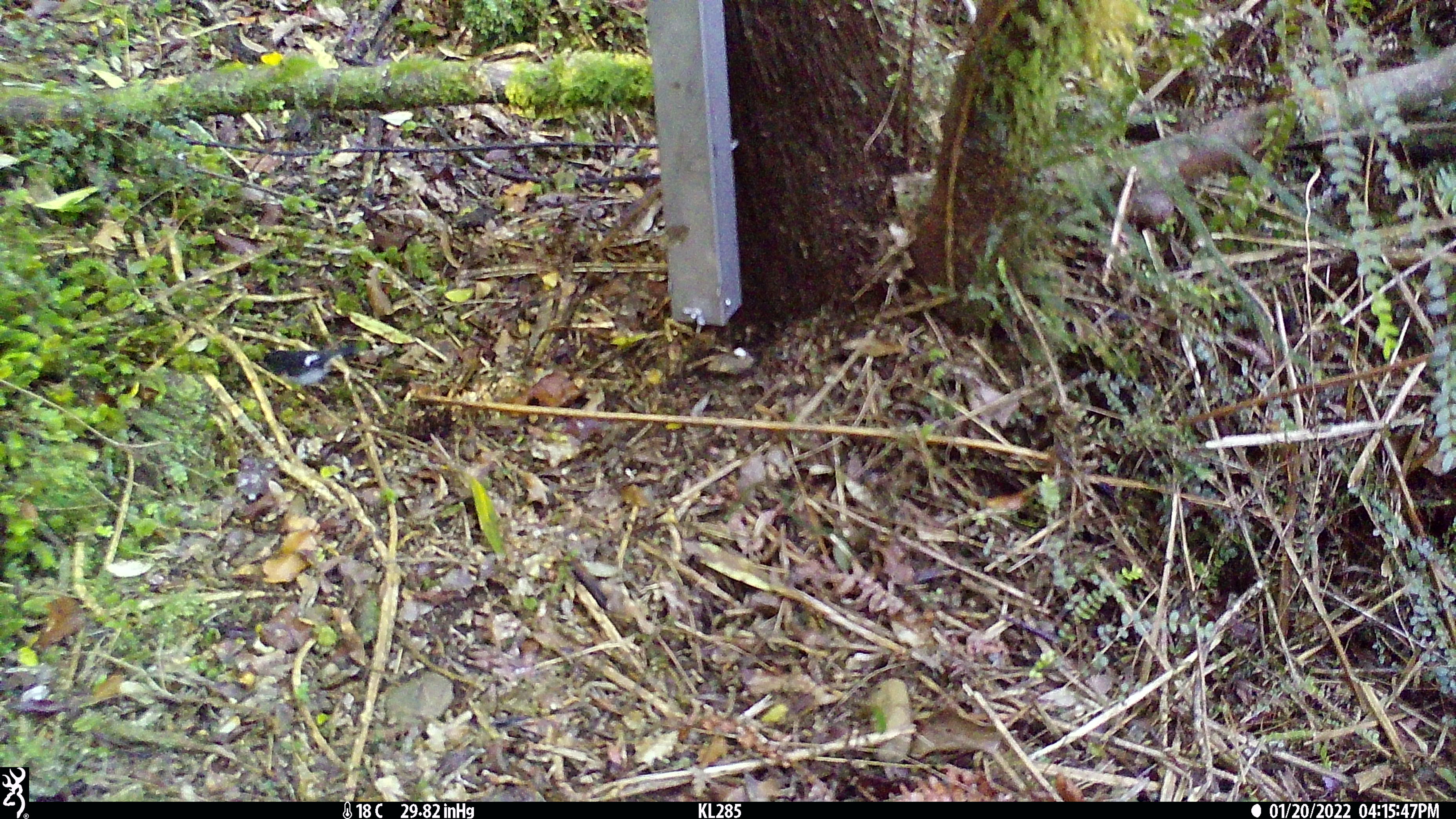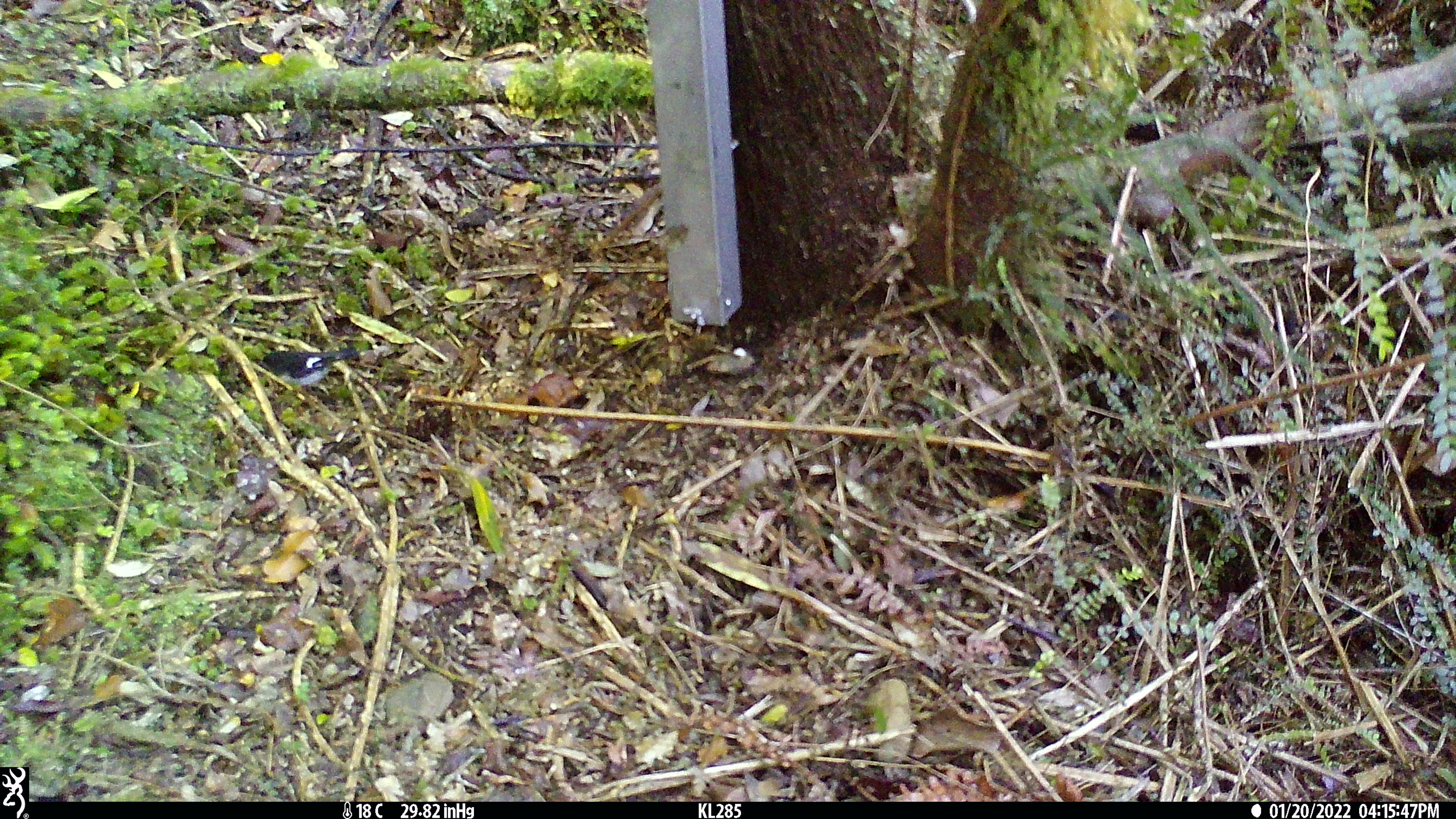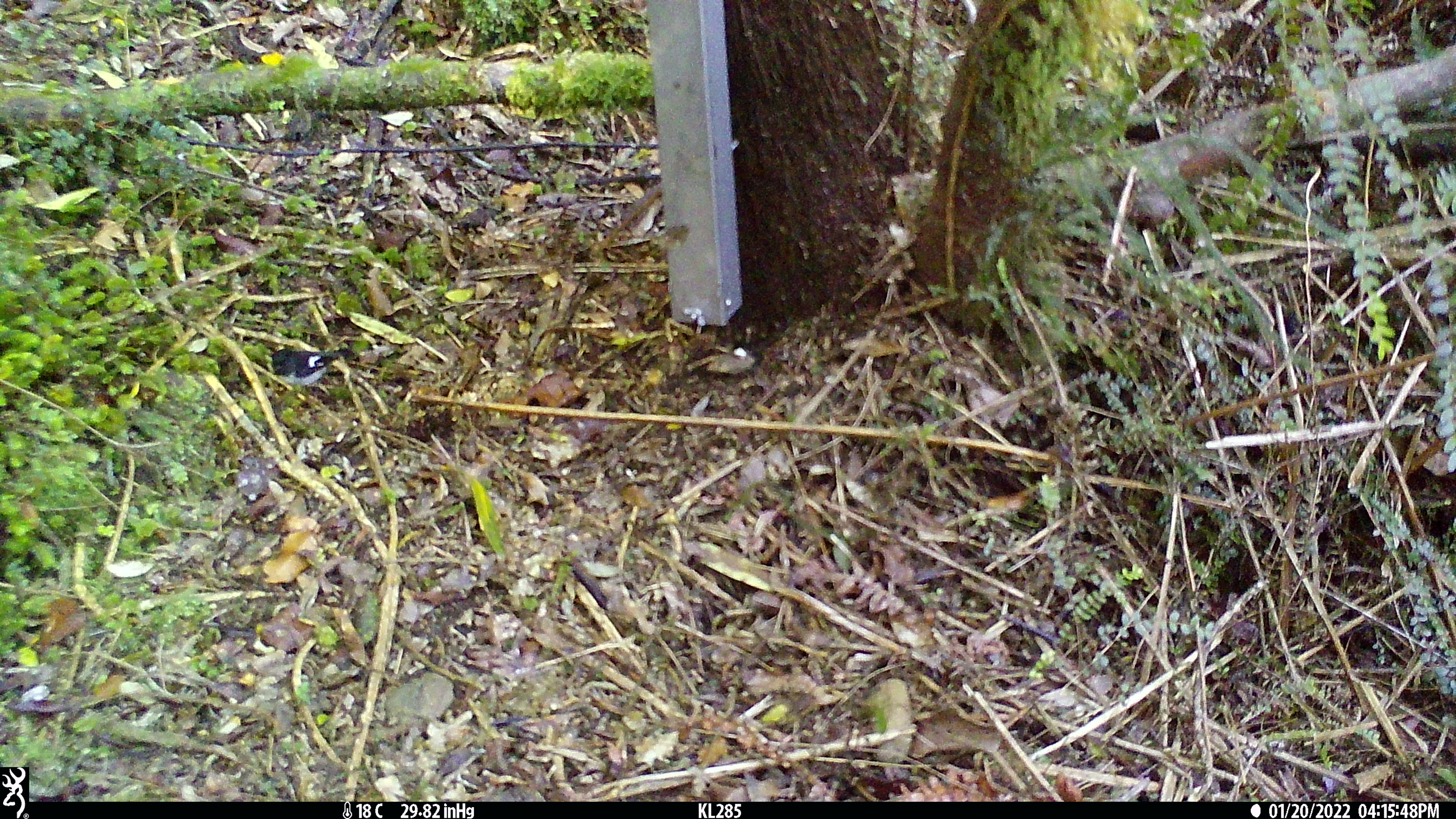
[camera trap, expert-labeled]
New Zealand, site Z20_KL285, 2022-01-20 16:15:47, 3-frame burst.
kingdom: Animalia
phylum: Chordata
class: Aves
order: Passeriformes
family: Petroicidae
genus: Petroica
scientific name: Petroica macrocephala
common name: tomtit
Tomtit (Petroica macrocephala).